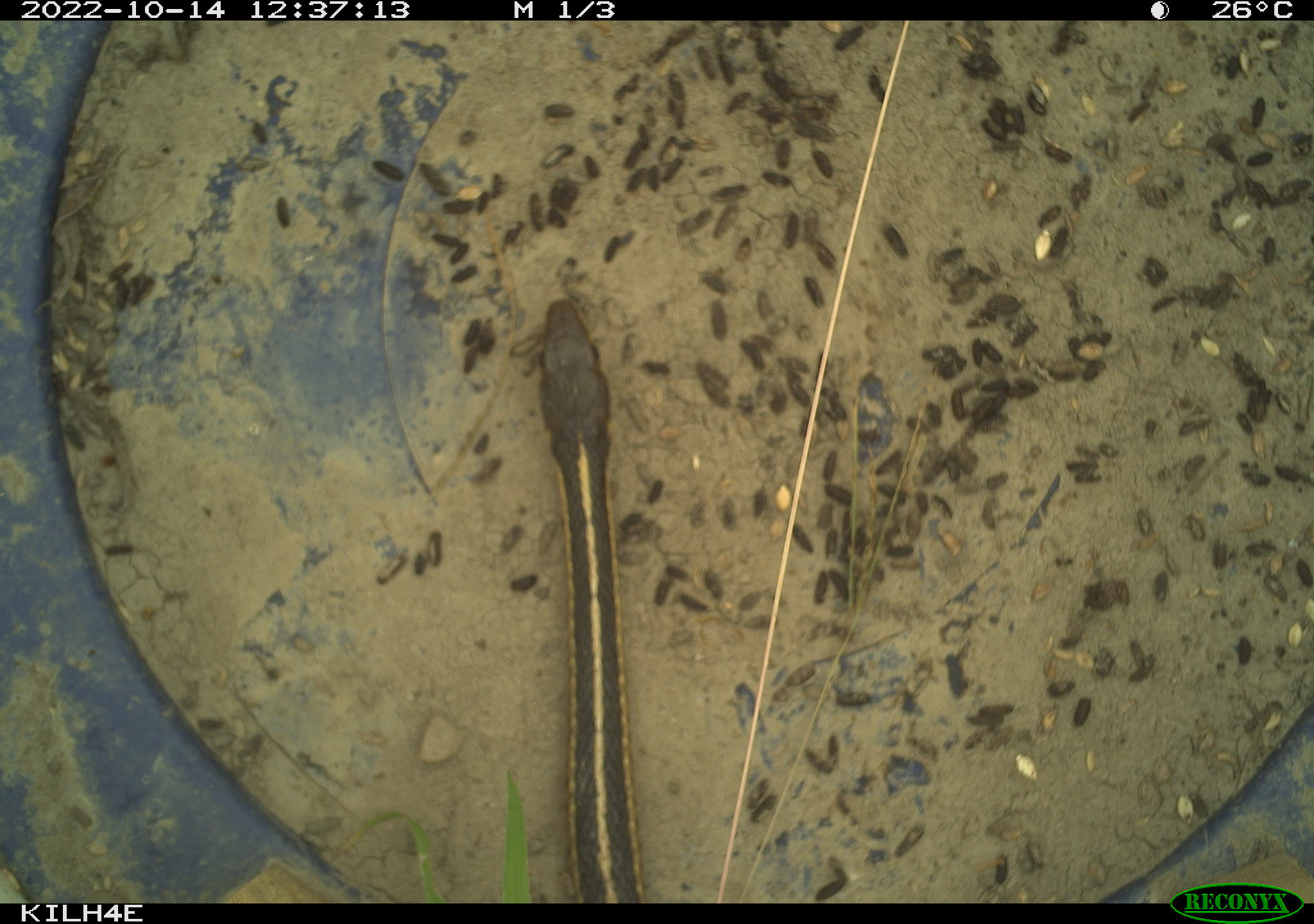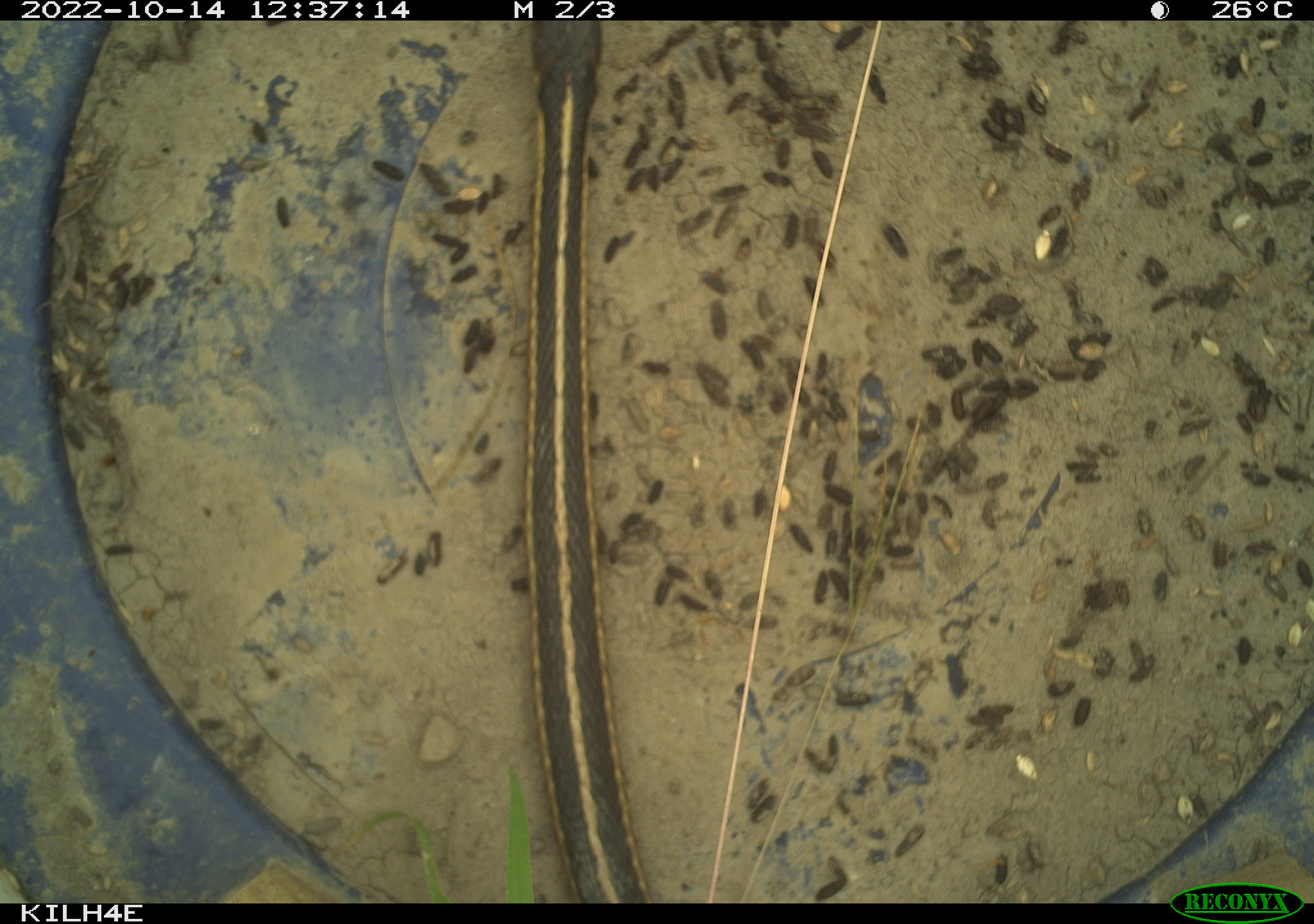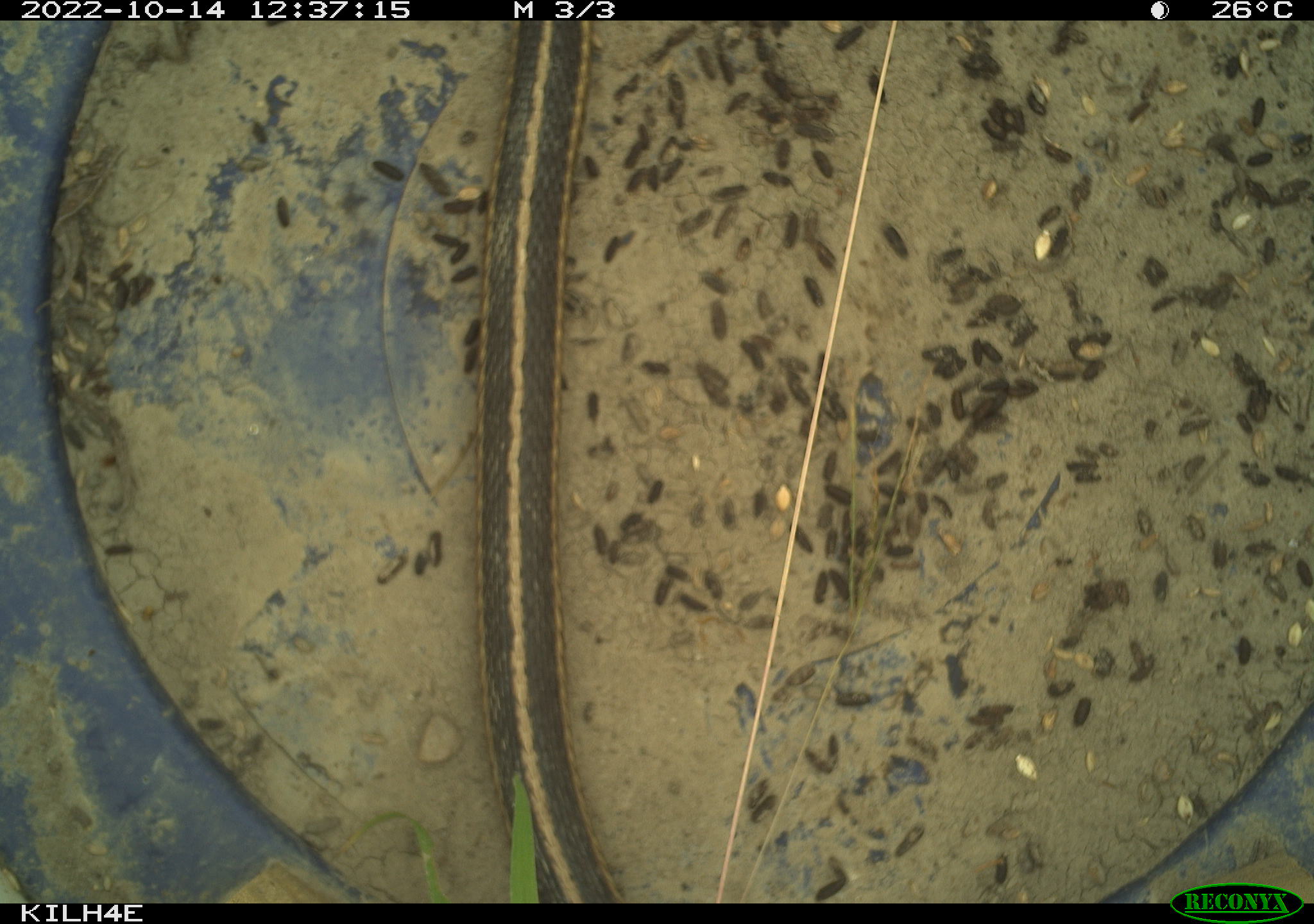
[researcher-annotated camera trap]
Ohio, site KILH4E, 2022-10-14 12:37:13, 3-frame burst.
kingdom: Animalia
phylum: Chordata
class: Reptilia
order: Squamata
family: Colubridae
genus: Thamnophis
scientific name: Thamnophis sirtalis sirtalis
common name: eastern gartersnake